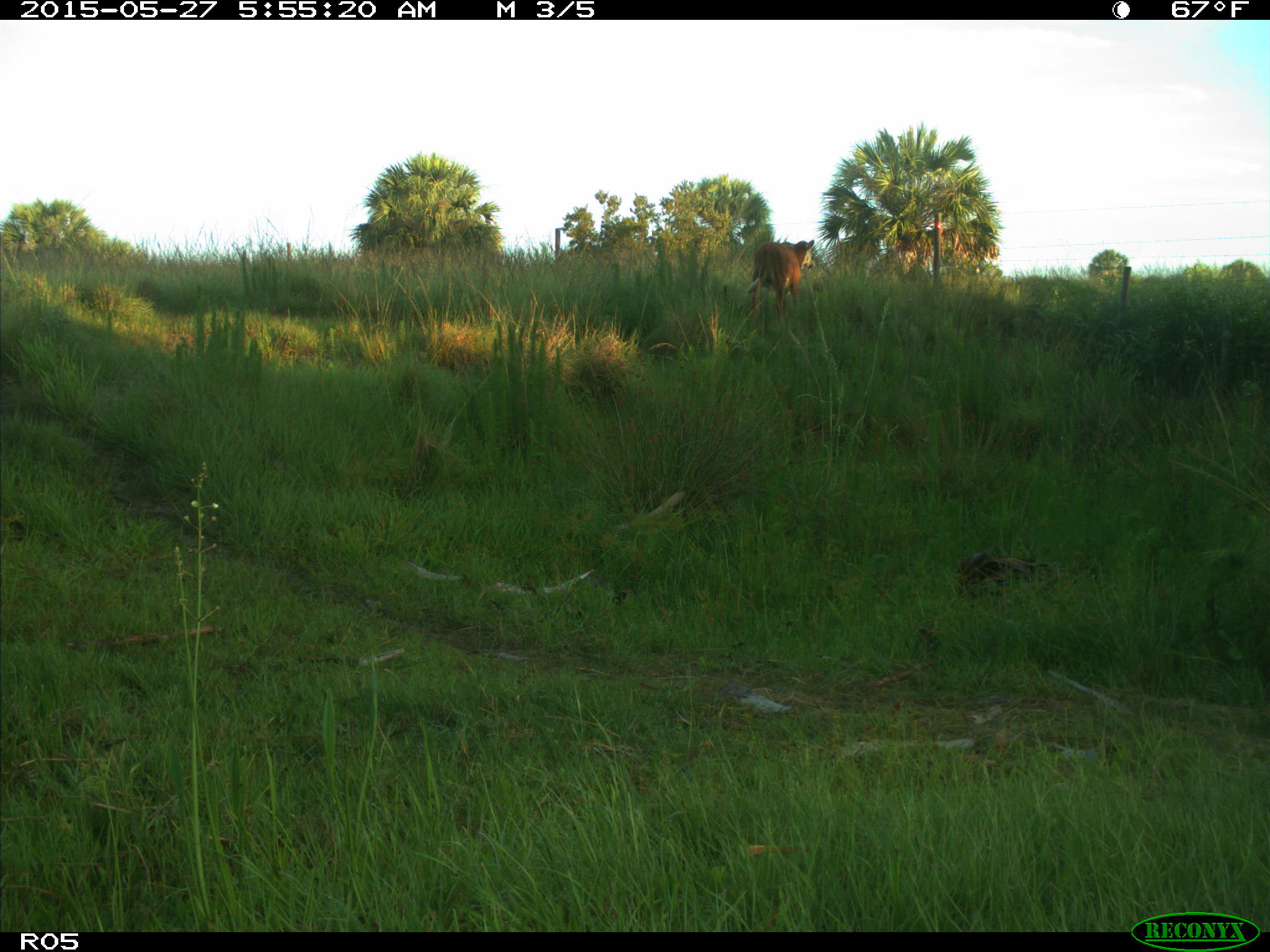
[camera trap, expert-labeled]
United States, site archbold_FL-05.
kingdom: Animalia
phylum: Chordata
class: Mammalia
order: Artiodactyla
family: Bovidae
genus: Bos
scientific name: Bos taurus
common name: domestic cow